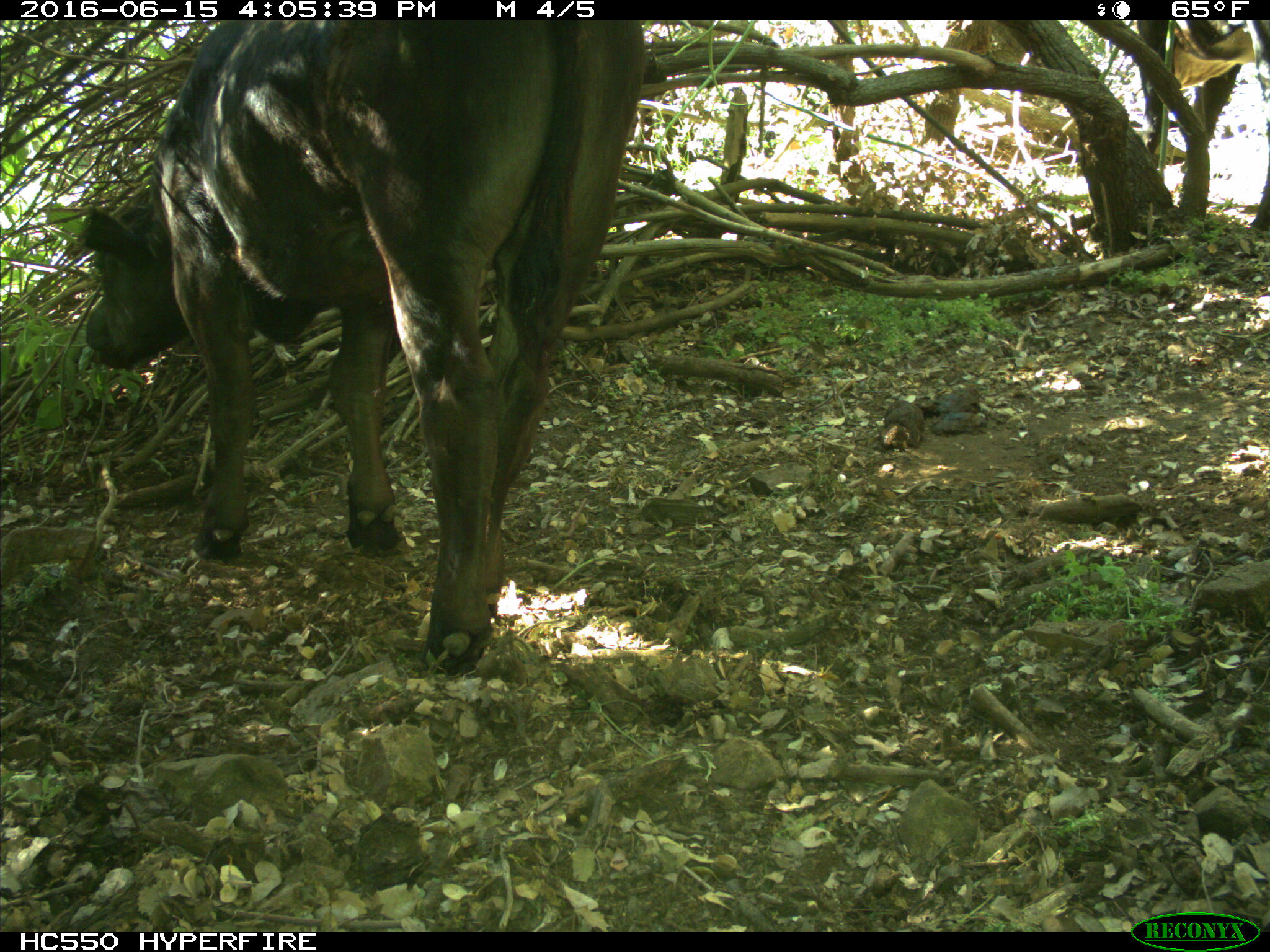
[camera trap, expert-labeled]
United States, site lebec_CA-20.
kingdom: Animalia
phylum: Chordata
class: Mammalia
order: Artiodactyla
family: Bovidae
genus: Bos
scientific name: Bos taurus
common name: domestic cow